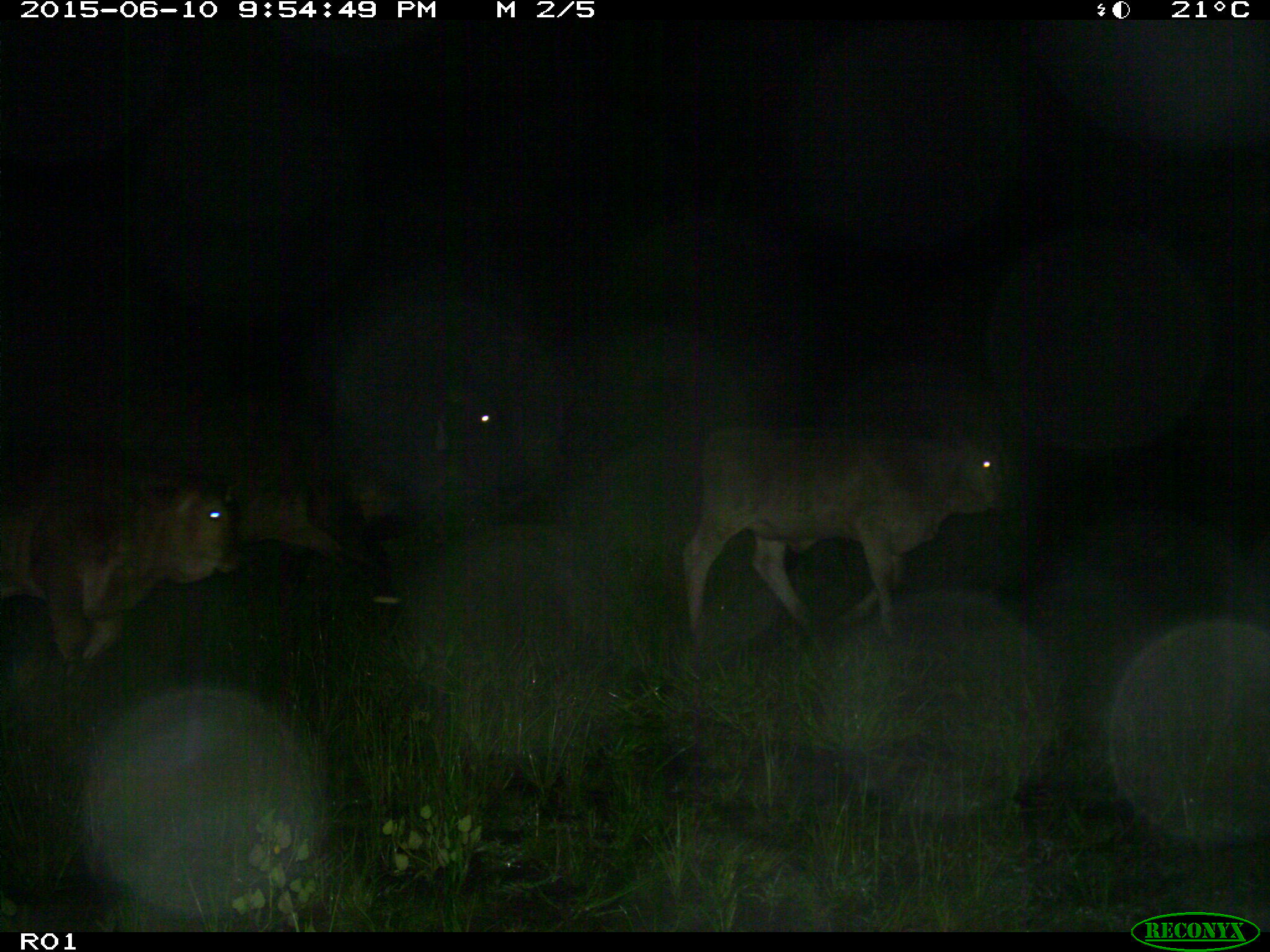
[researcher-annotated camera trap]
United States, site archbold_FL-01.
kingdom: Animalia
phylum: Chordata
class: Mammalia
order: Artiodactyla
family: Bovidae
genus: Bos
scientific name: Bos taurus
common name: domestic cow